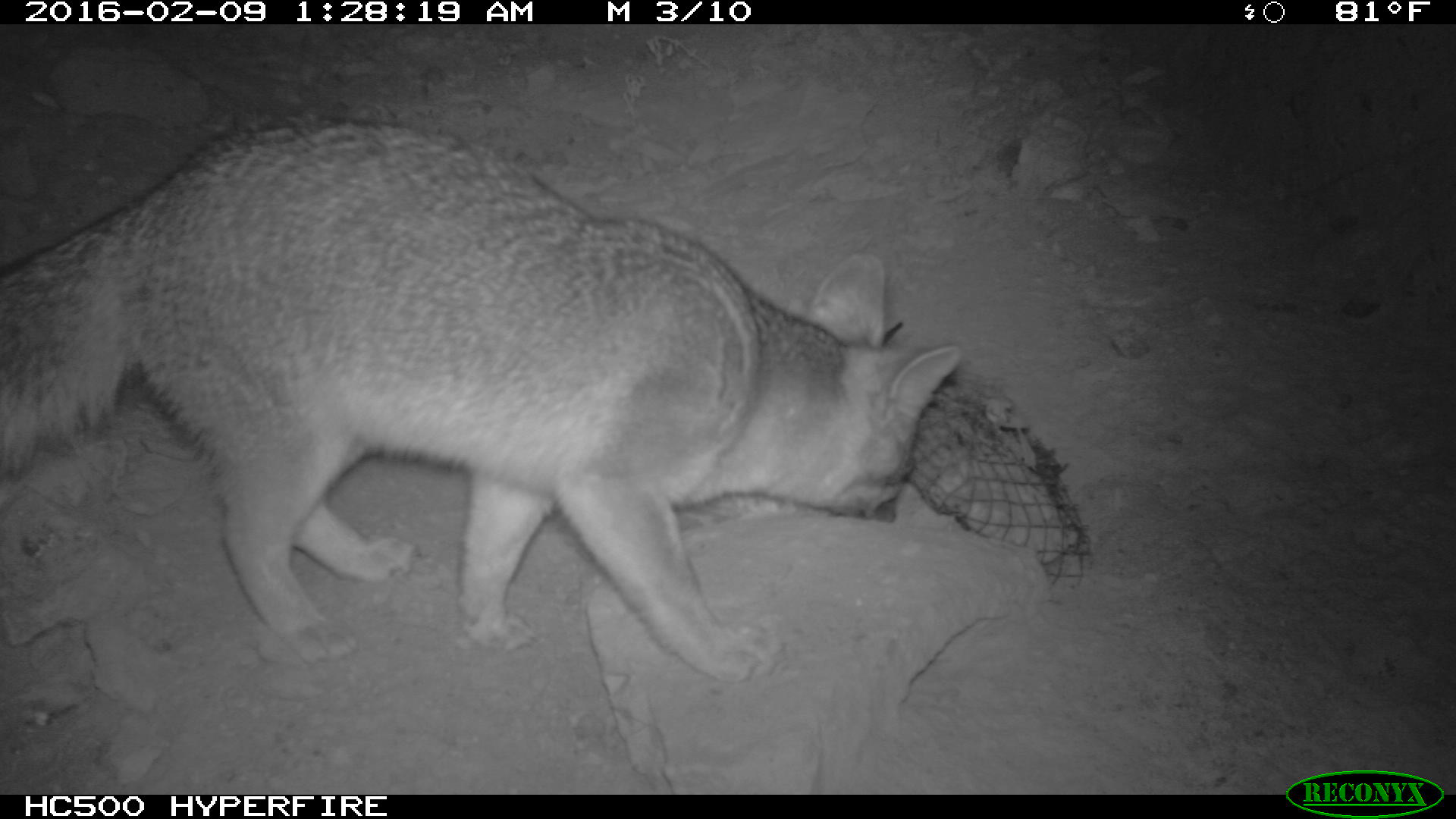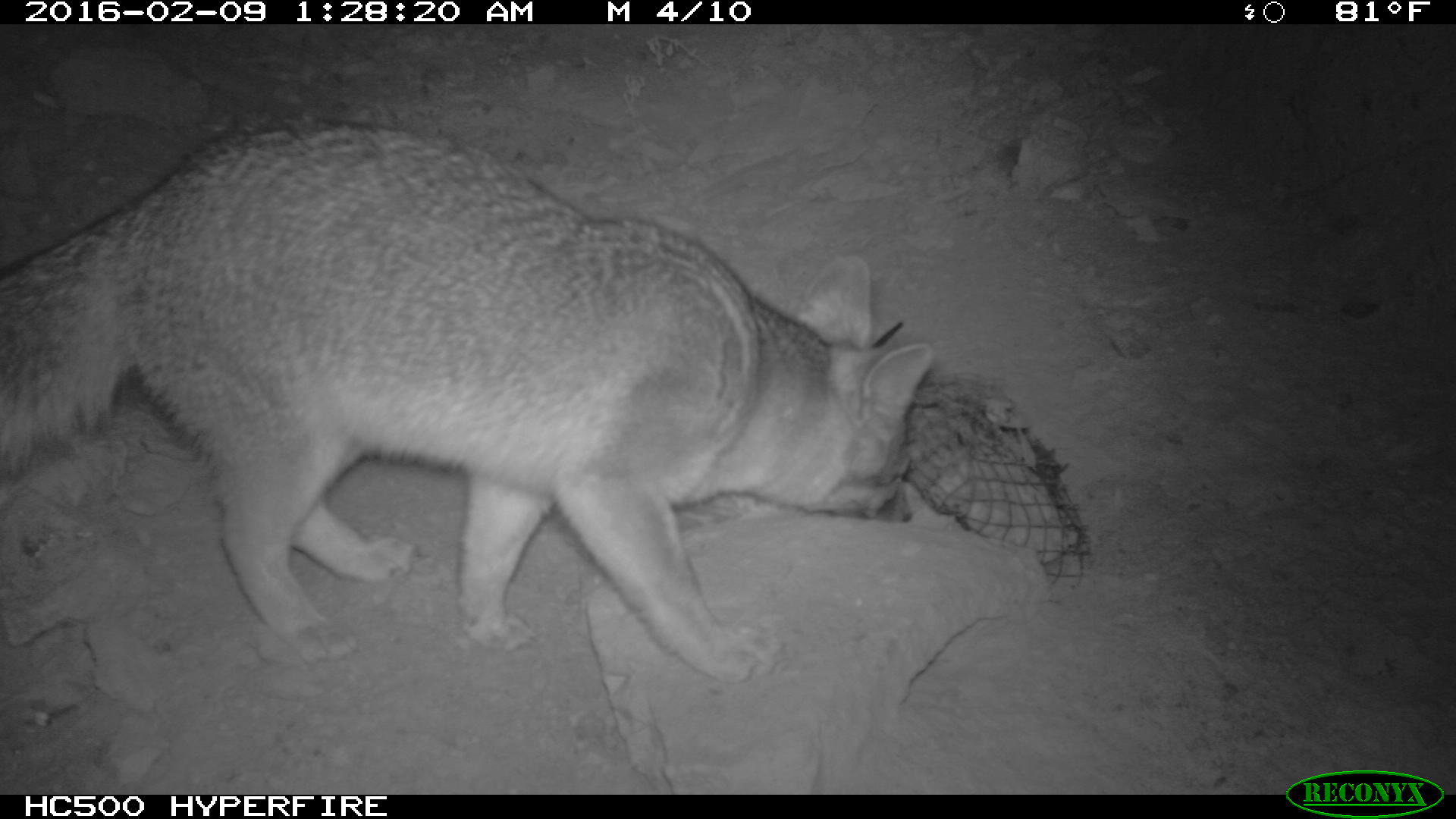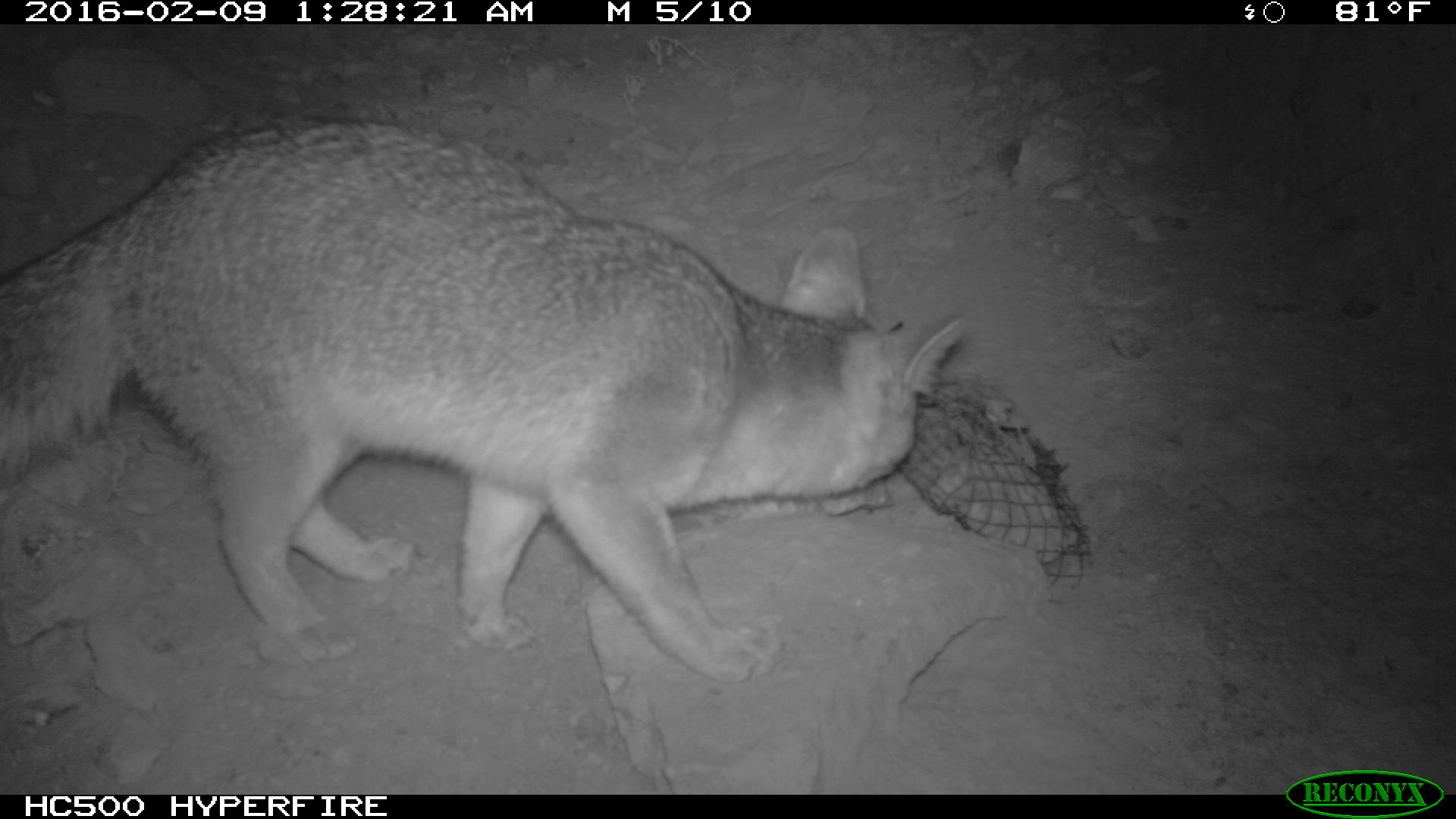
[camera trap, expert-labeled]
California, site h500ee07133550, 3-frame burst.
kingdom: Animalia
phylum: Chordata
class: Mammalia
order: Carnivora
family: Canidae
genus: Urocyon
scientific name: Urocyon littoralis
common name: island fox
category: fox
Fox (island fox) (Urocyon littoralis).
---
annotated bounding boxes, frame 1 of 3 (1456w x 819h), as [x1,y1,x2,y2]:
fox: [0,112,967,694]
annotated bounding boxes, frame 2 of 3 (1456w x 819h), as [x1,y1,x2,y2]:
fox: [0,108,934,681]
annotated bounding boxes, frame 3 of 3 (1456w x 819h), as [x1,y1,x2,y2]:
fox: [0,118,964,681]